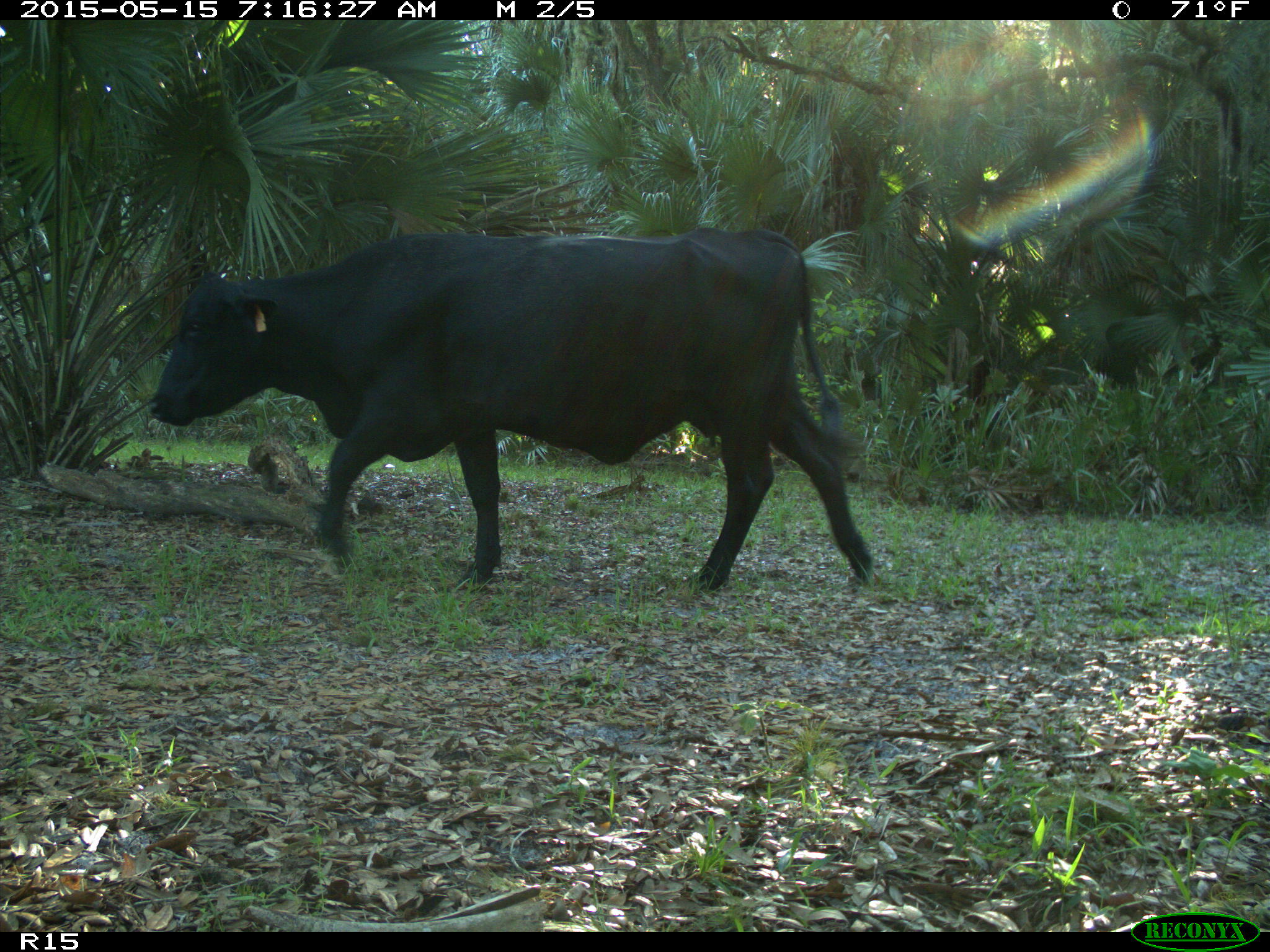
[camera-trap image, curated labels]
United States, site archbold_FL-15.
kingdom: Animalia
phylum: Chordata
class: Mammalia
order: Artiodactyla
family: Bovidae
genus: Bos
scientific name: Bos taurus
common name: domestic cow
Bos taurus (domestic cow).